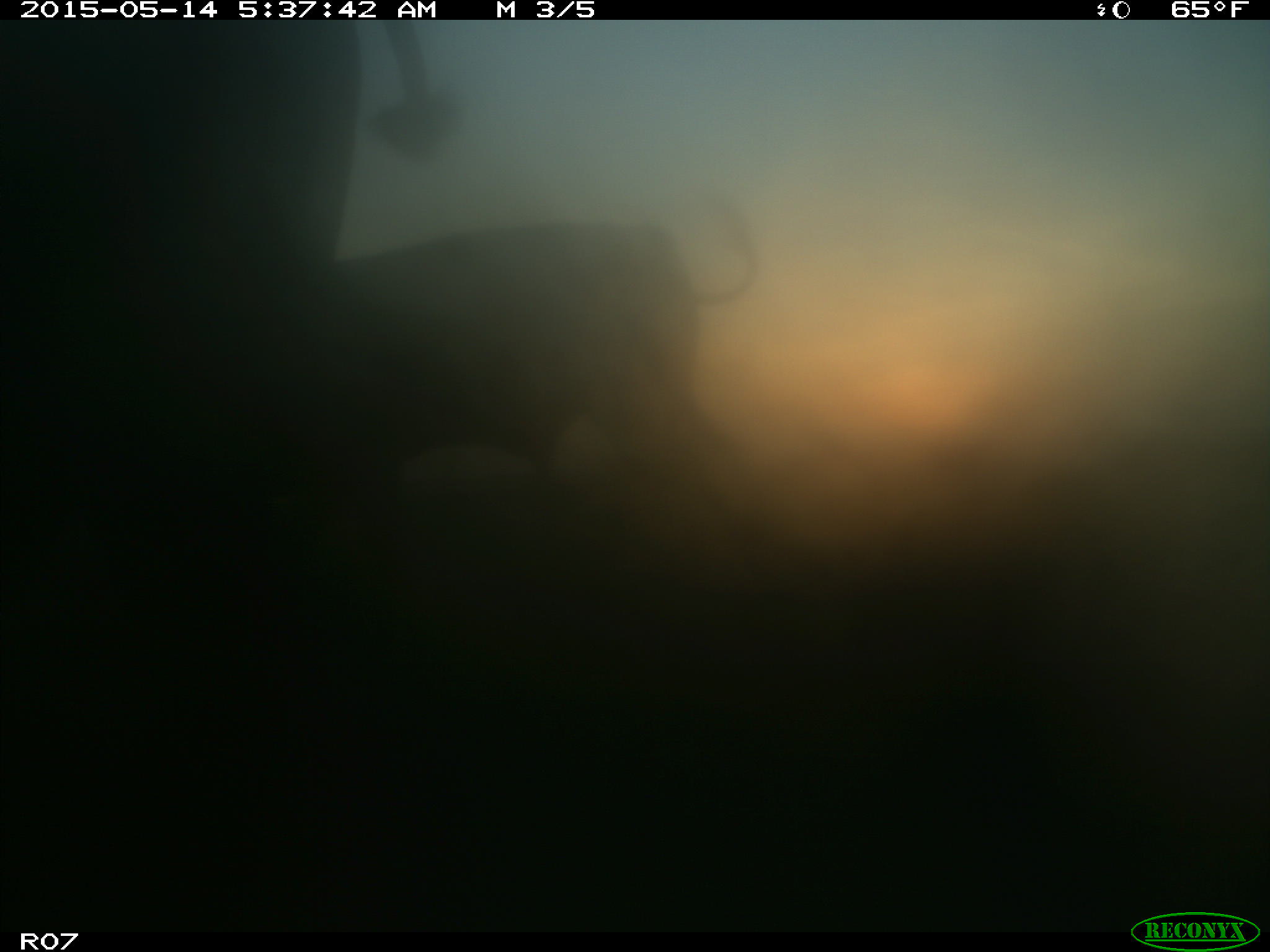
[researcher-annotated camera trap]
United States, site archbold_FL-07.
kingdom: Animalia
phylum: Chordata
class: Mammalia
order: Artiodactyla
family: Bovidae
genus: Bos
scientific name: Bos taurus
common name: domestic cow